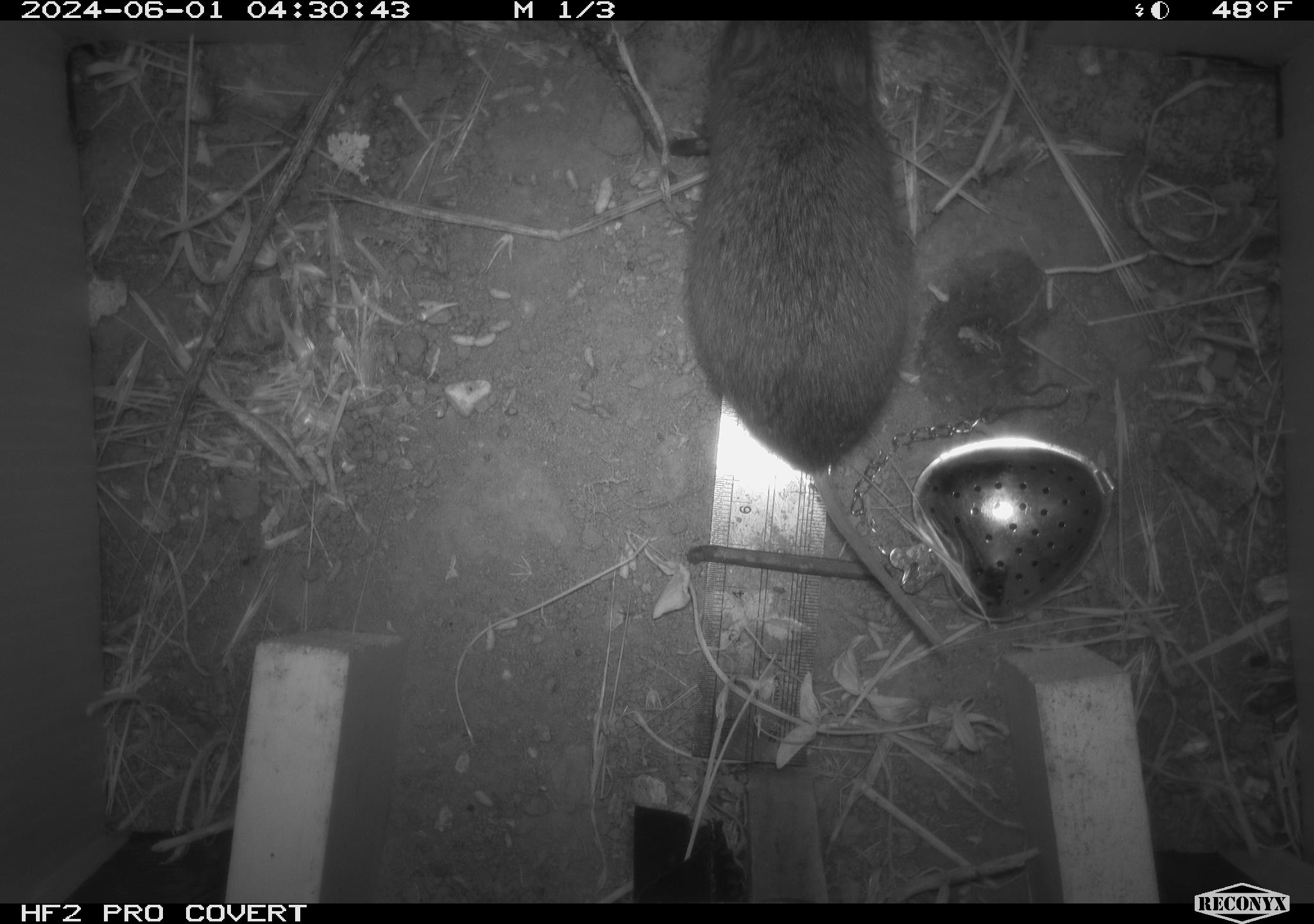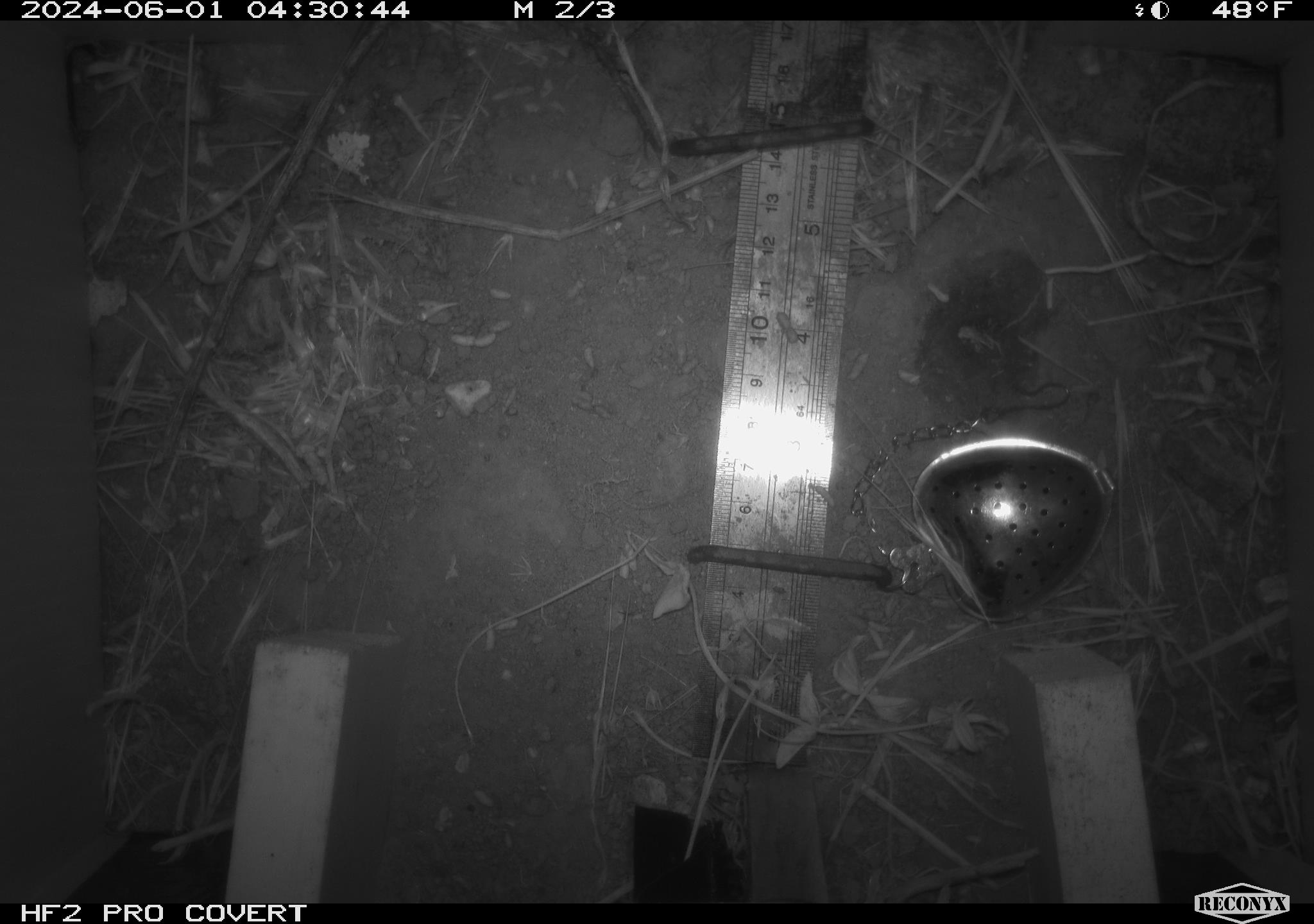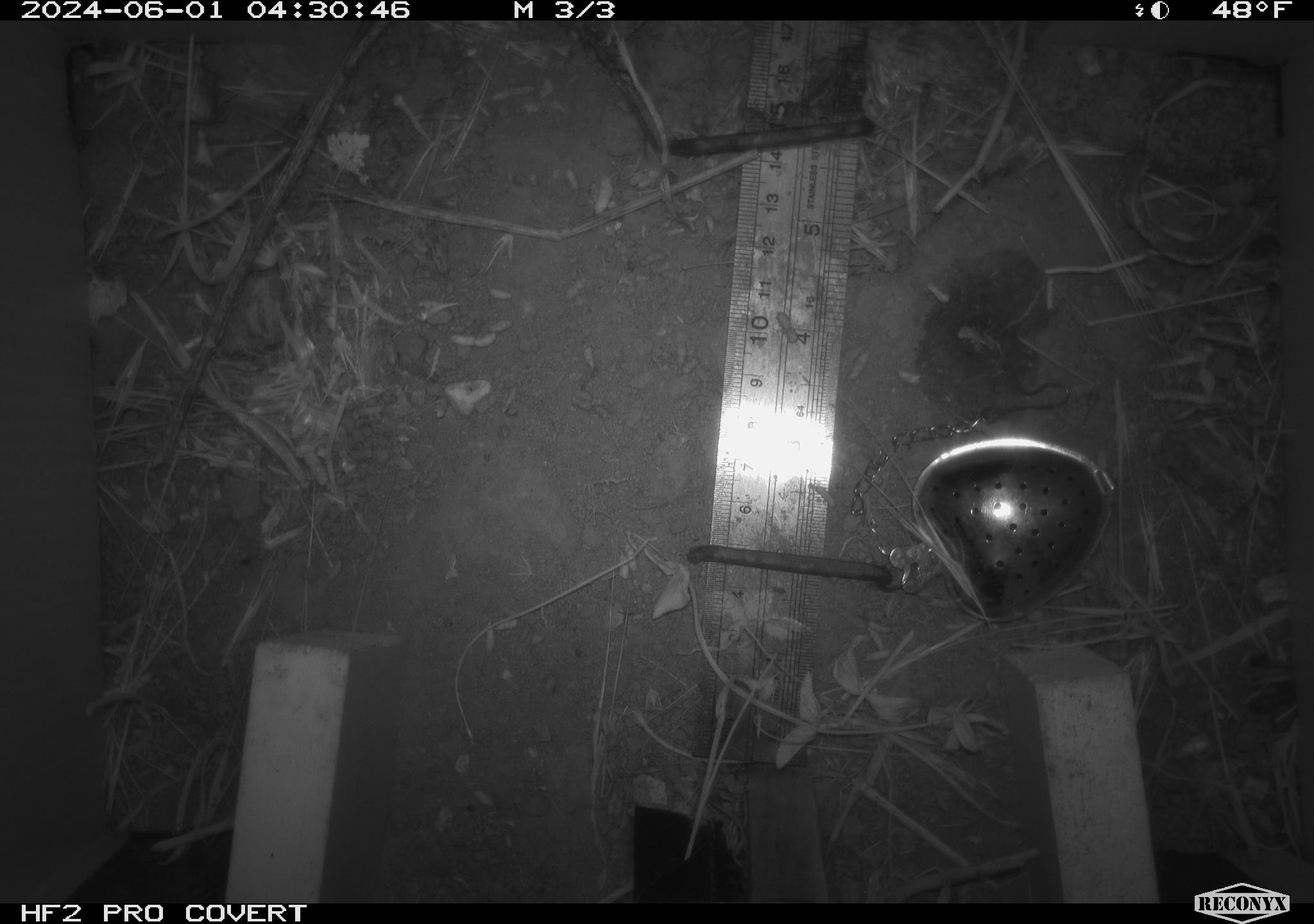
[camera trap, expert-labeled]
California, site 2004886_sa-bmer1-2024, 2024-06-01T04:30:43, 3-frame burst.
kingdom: Animalia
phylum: Chordata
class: Mammalia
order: Rodentia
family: Cricetidae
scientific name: Arvicolinae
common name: voles, lemmings, and muskrats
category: arvicolinae subfamily